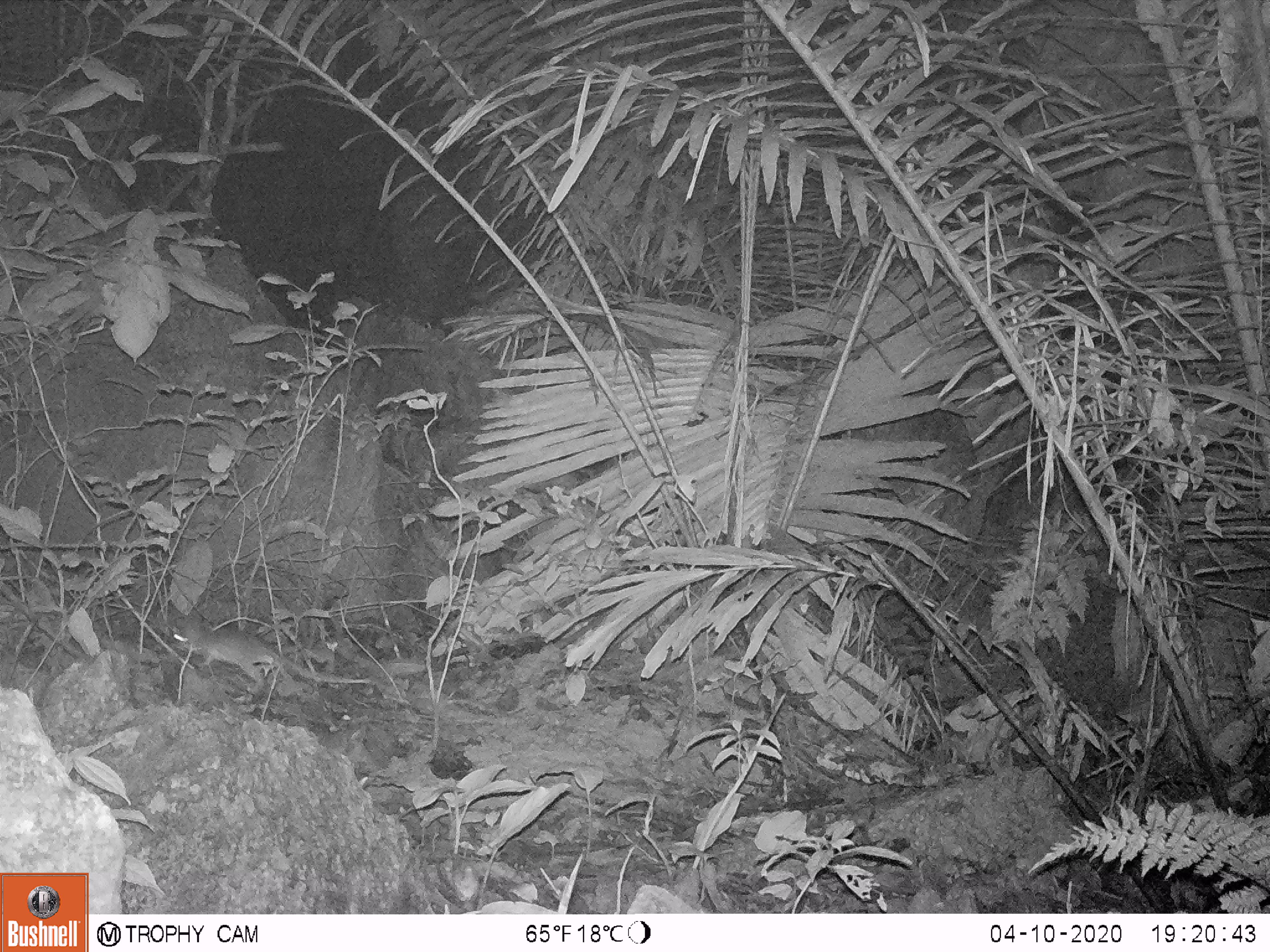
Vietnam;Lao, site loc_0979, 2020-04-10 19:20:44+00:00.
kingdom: Animalia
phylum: Chordata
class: Mammalia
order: Rodentia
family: Muridae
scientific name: Muridae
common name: old-world mice and rats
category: unidentified murid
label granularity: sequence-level